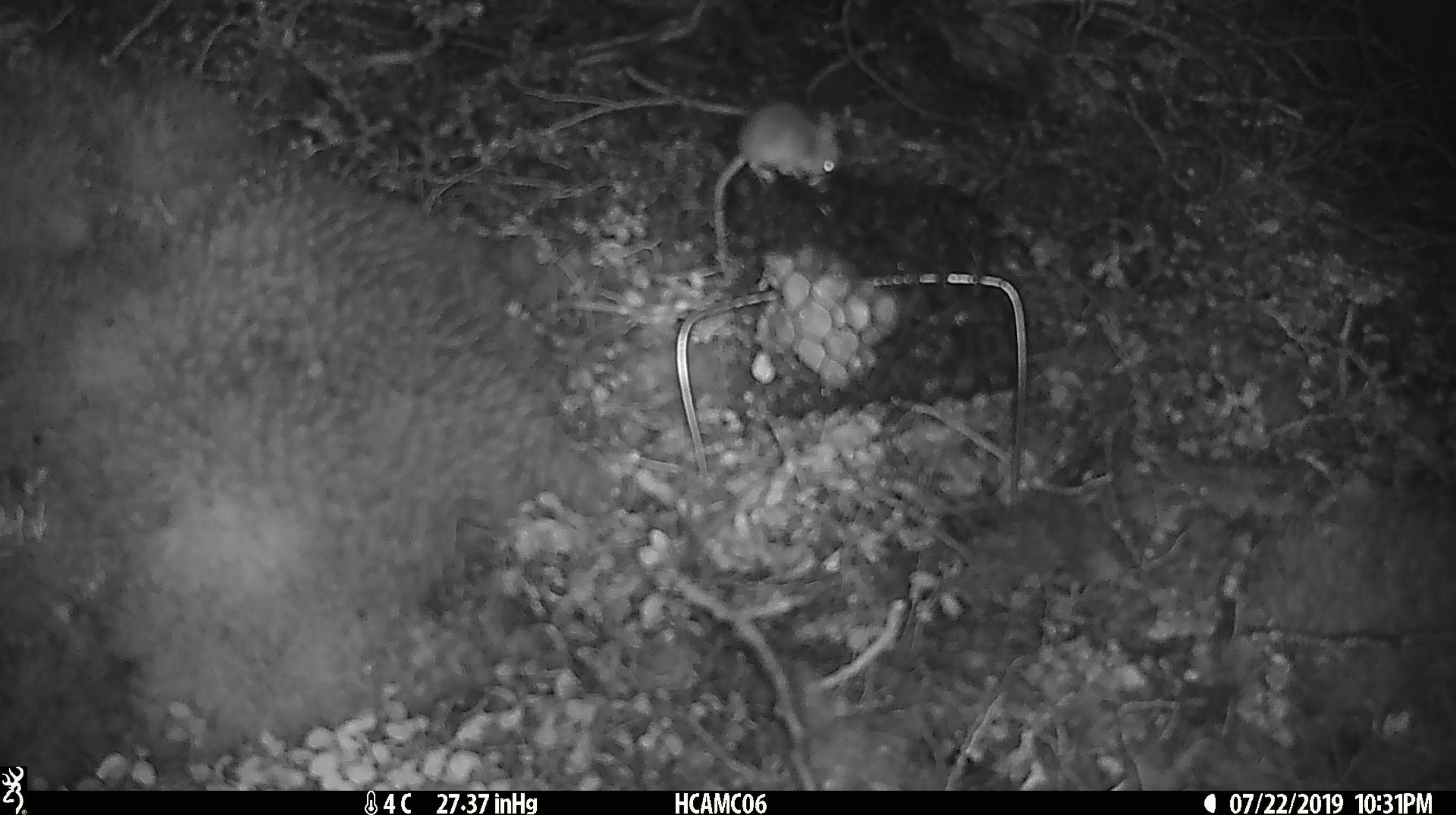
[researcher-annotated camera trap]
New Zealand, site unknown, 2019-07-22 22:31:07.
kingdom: Animalia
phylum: Chordata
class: Mammalia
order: Rodentia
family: Muridae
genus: Mus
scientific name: Mus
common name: mouse